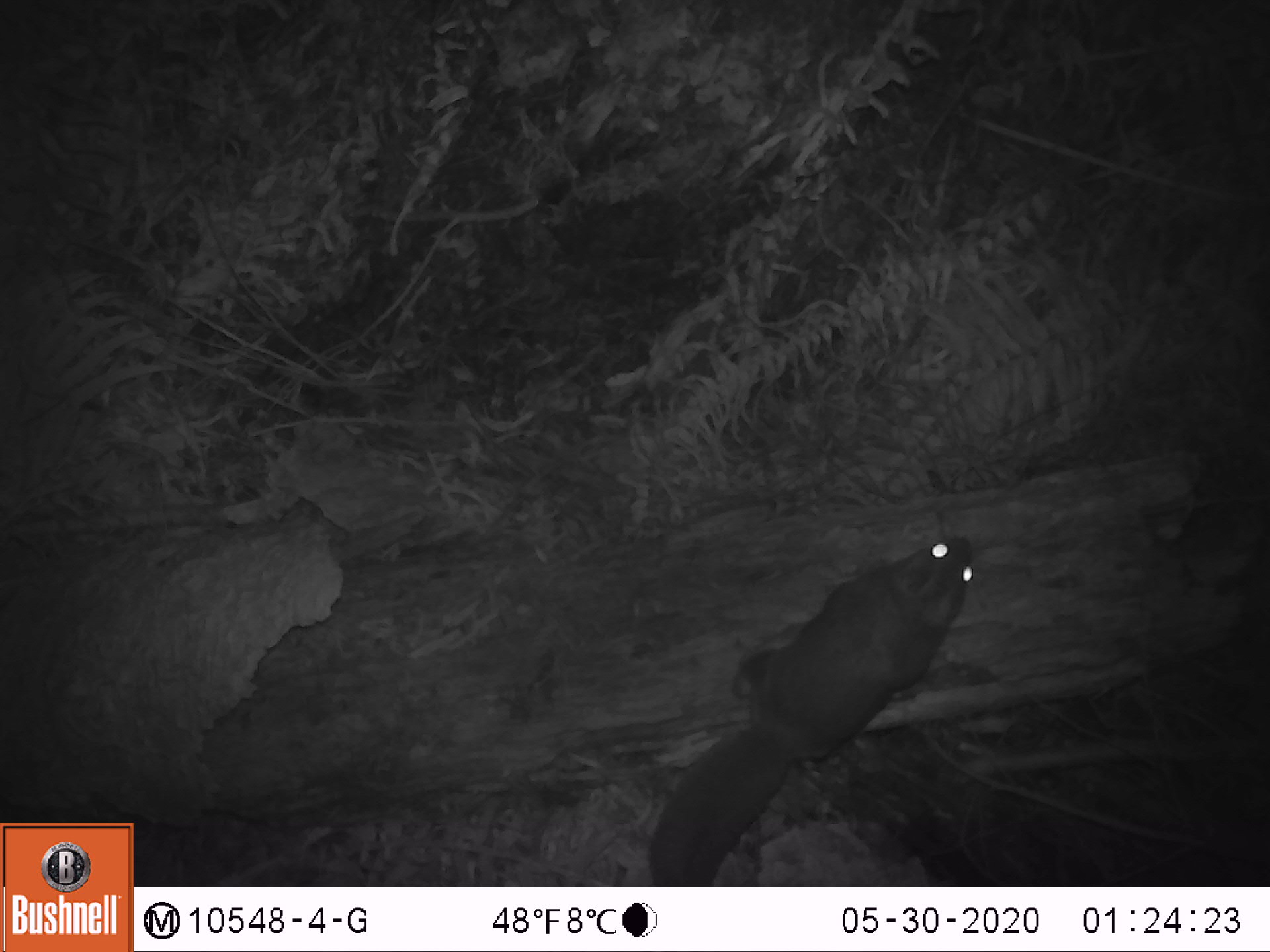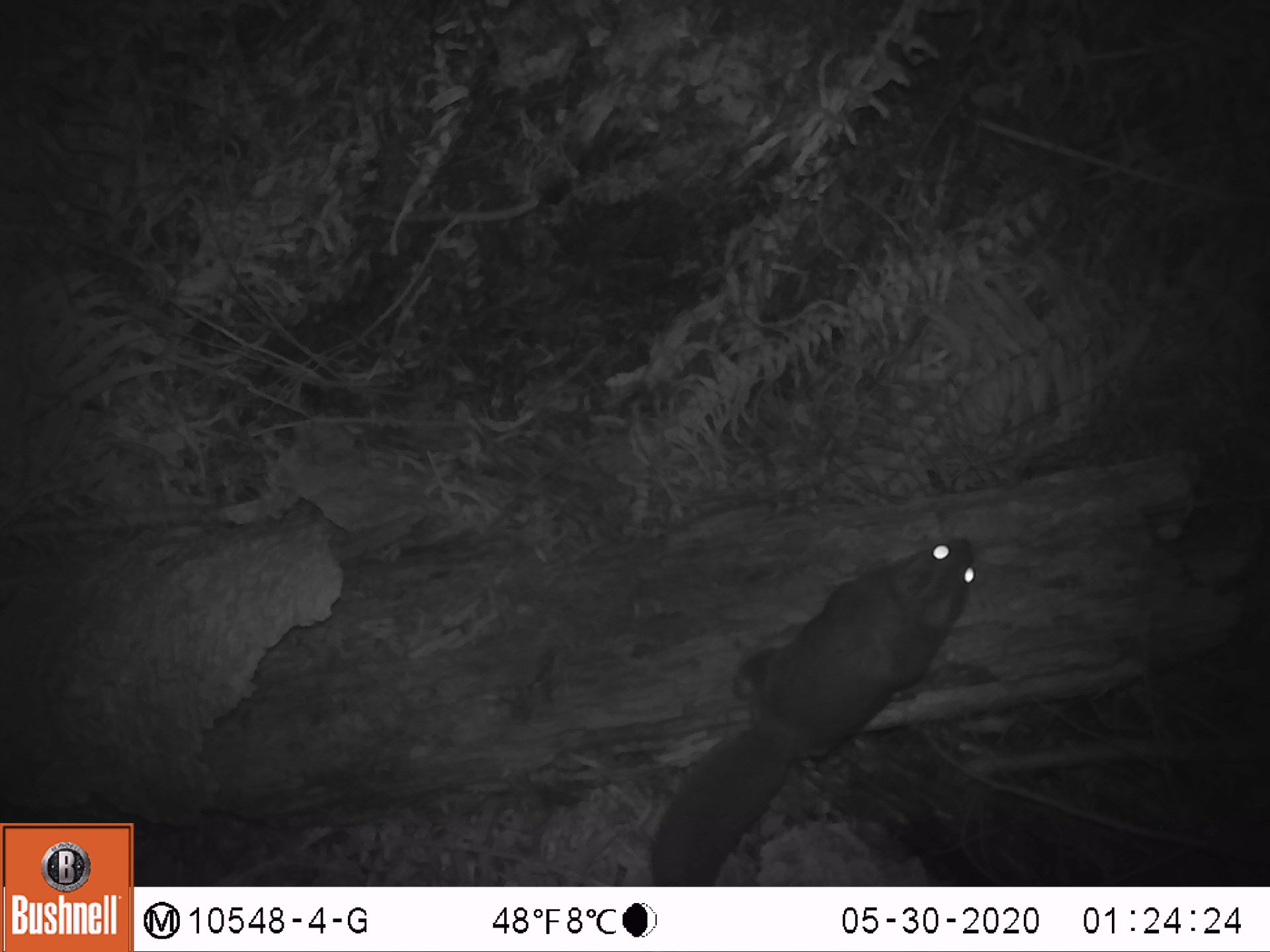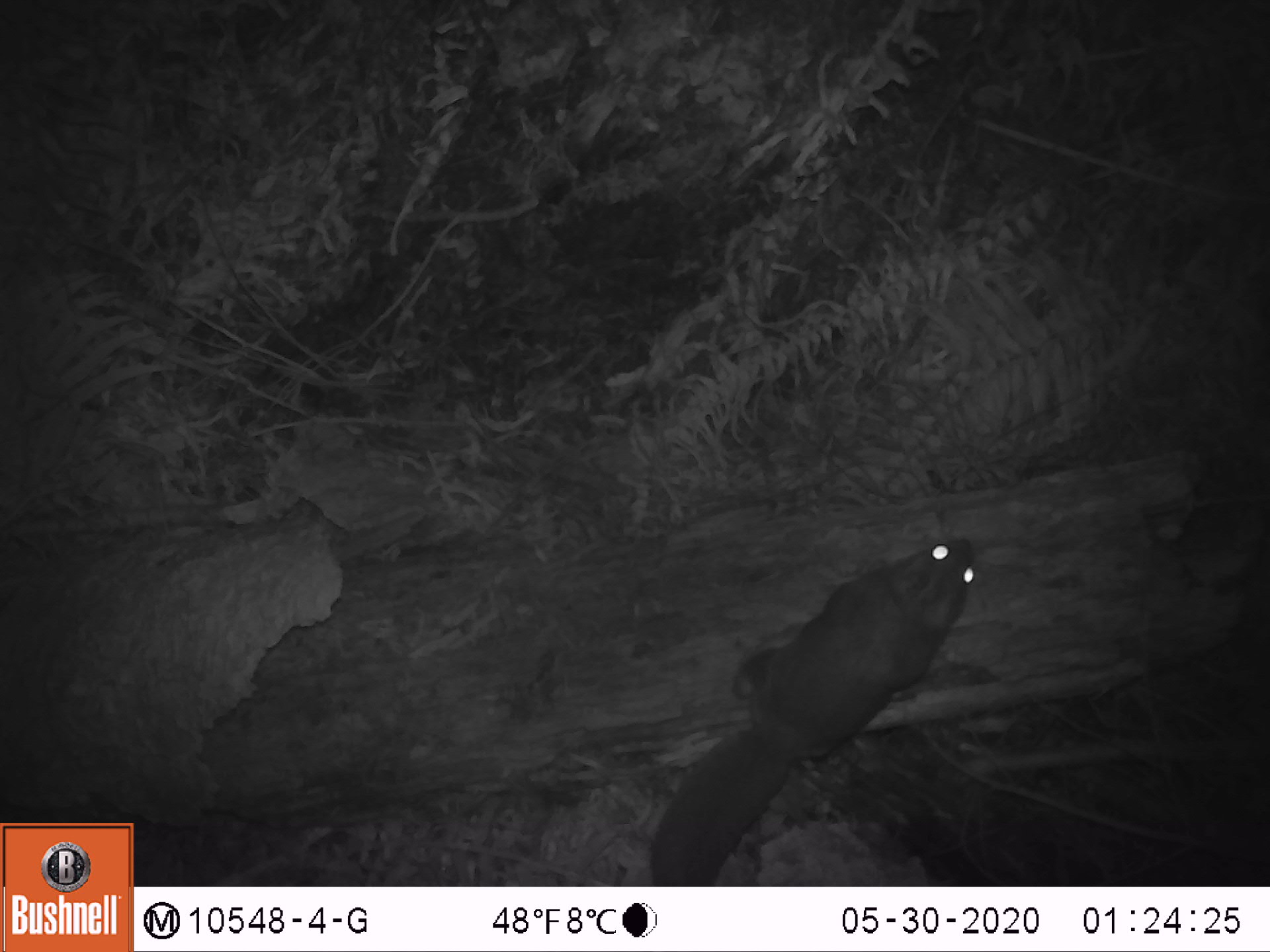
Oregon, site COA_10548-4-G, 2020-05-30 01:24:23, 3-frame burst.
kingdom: Animalia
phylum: Chordata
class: Mammalia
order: Rodentia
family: Sciuridae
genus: Glaucomys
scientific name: Glaucomys oregonensis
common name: humboldt's flying squirrel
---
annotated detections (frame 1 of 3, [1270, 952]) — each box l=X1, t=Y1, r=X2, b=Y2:
humboldt's flying squirrel: l=635, t=526, r=987, b=885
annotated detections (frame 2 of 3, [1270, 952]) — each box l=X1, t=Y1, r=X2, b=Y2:
humboldt's flying squirrel: l=635, t=520, r=990, b=880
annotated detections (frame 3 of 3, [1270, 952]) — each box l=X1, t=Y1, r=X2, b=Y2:
humboldt's flying squirrel: l=633, t=516, r=988, b=881